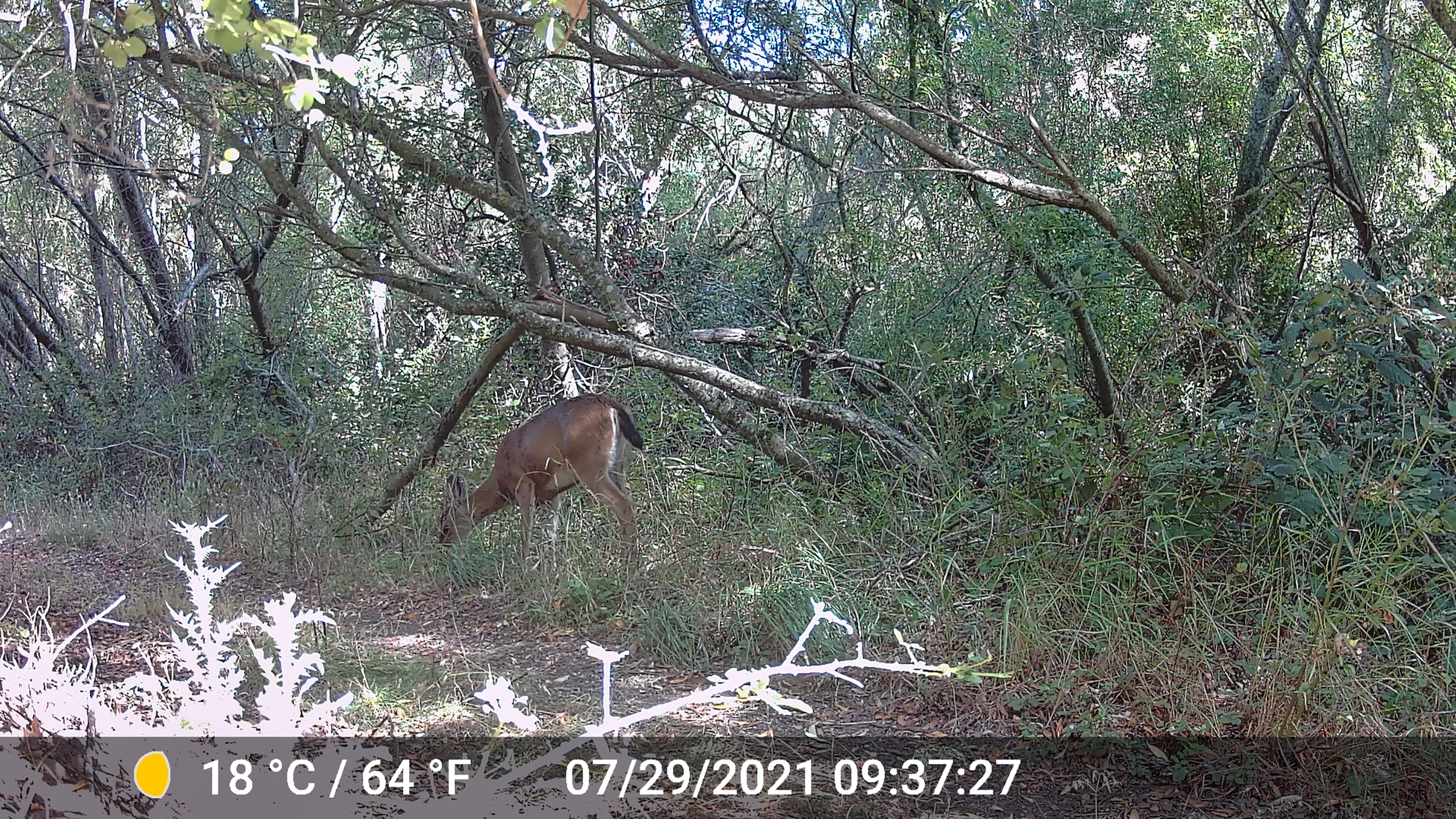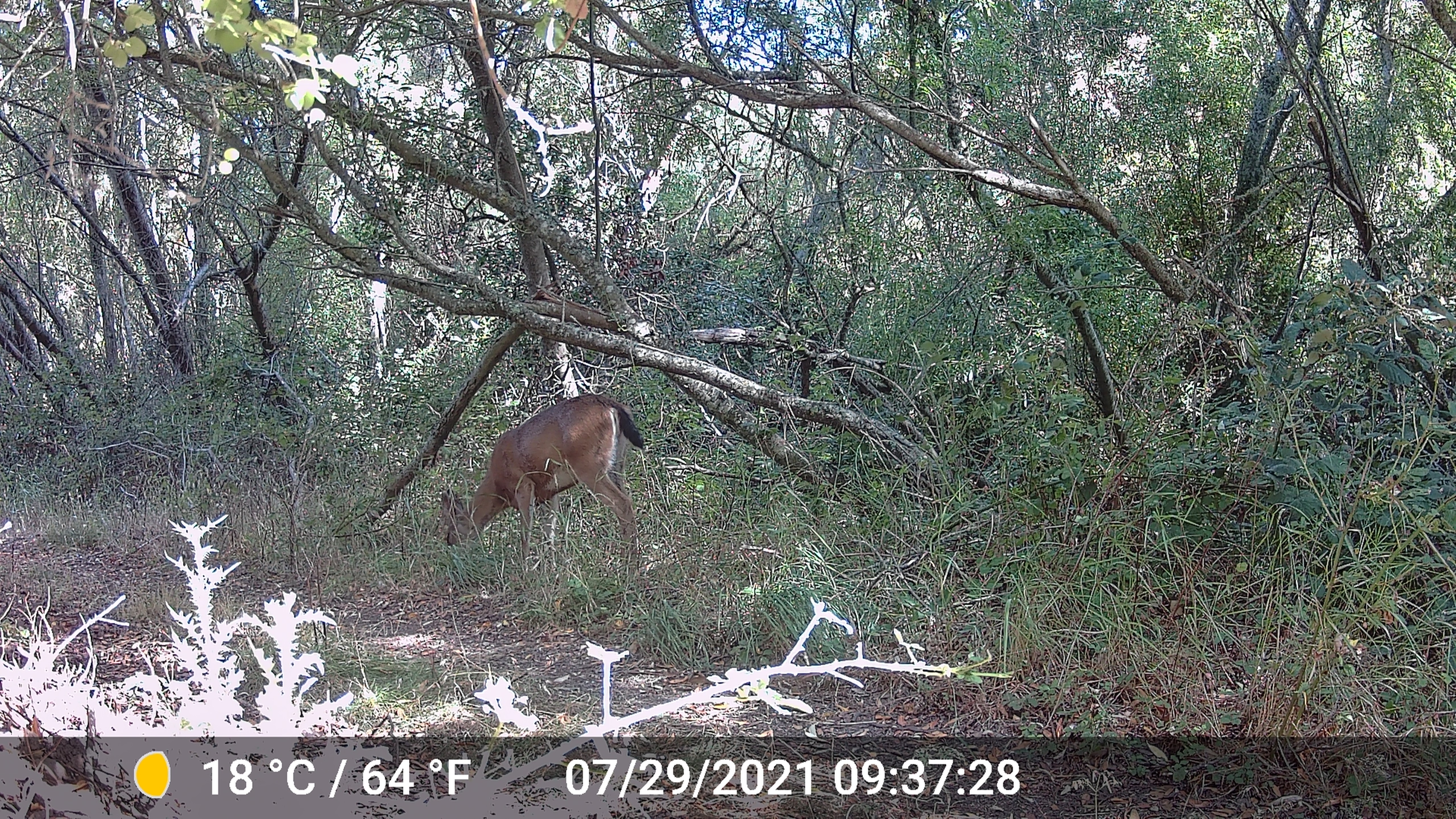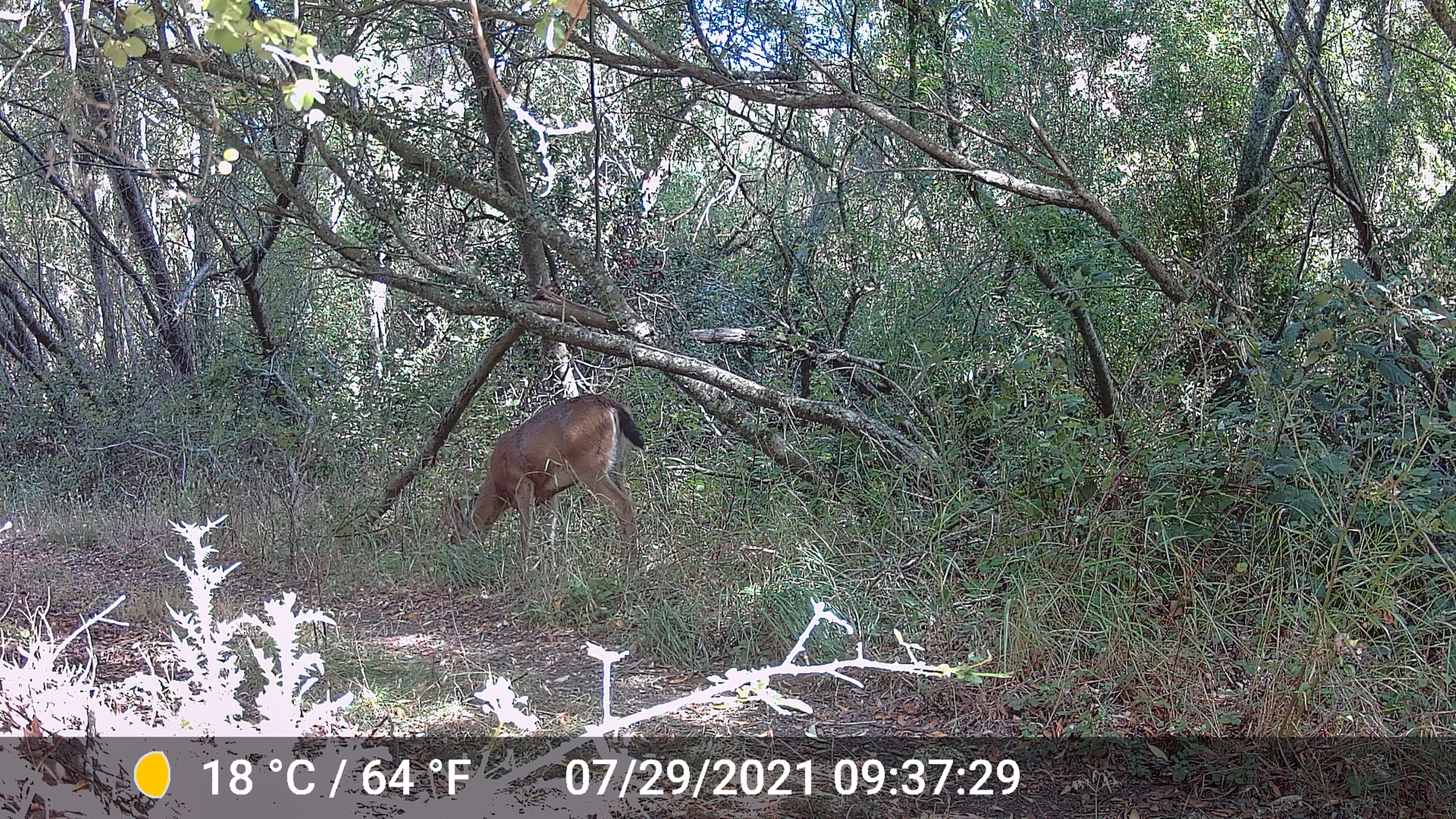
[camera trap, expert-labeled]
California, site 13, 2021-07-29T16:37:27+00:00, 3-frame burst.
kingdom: Animalia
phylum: Chordata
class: Mammalia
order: Artiodactyla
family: Cervidae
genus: Odocoileus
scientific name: Odocoileus hemionus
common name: mule deer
Mule deer (Odocoileus hemionus).